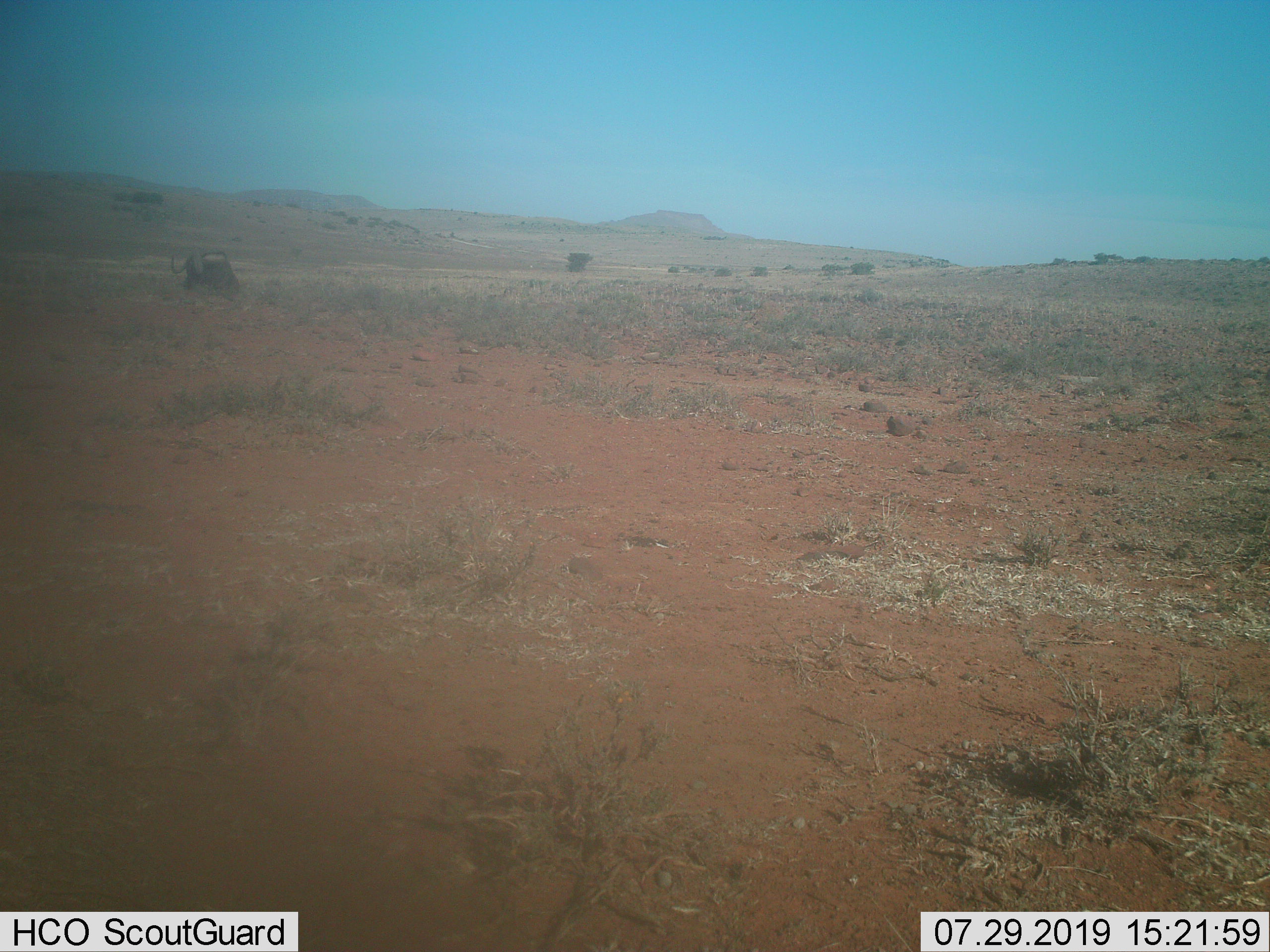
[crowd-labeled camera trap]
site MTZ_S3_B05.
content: unidentified animal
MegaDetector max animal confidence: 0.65